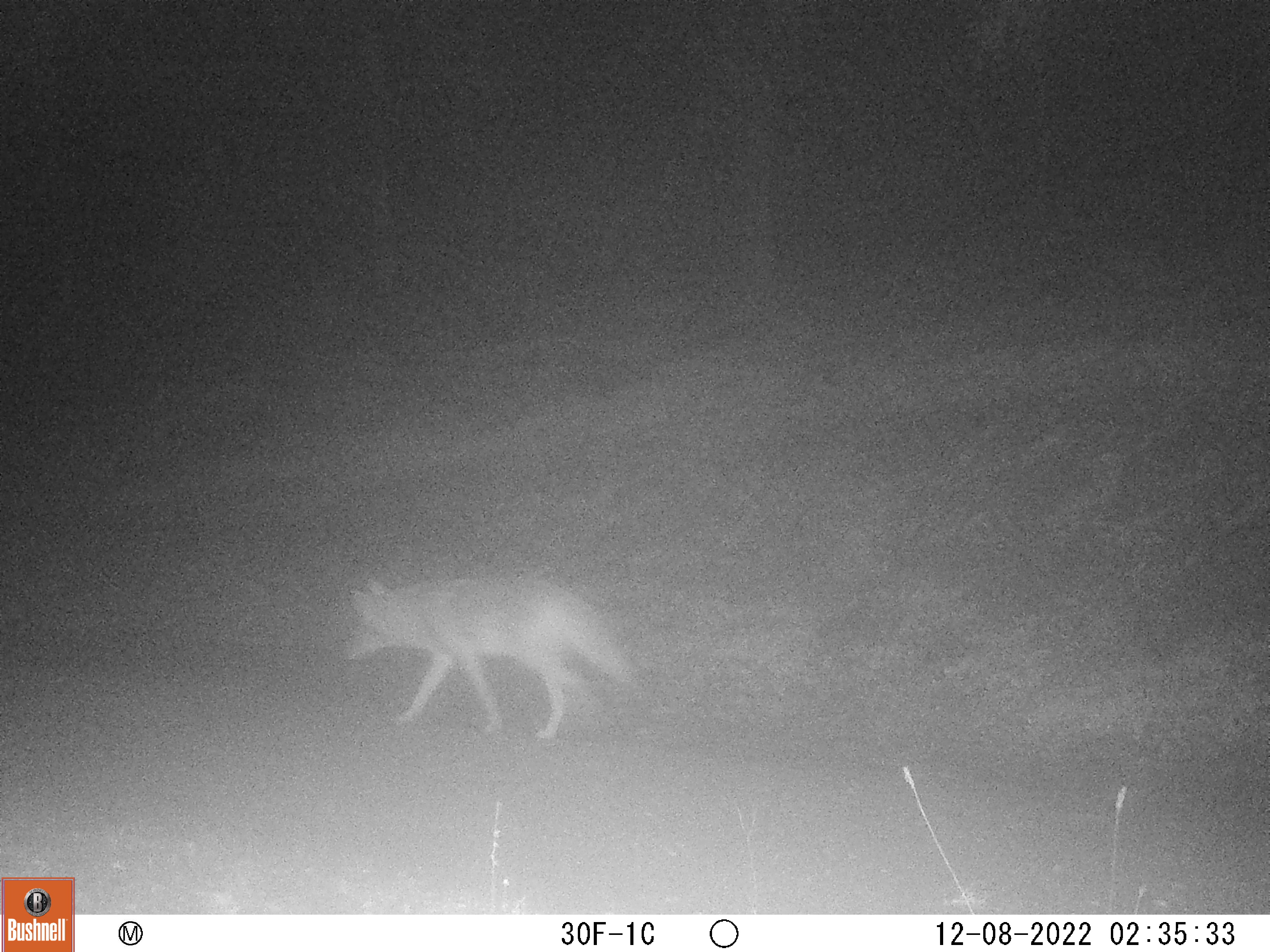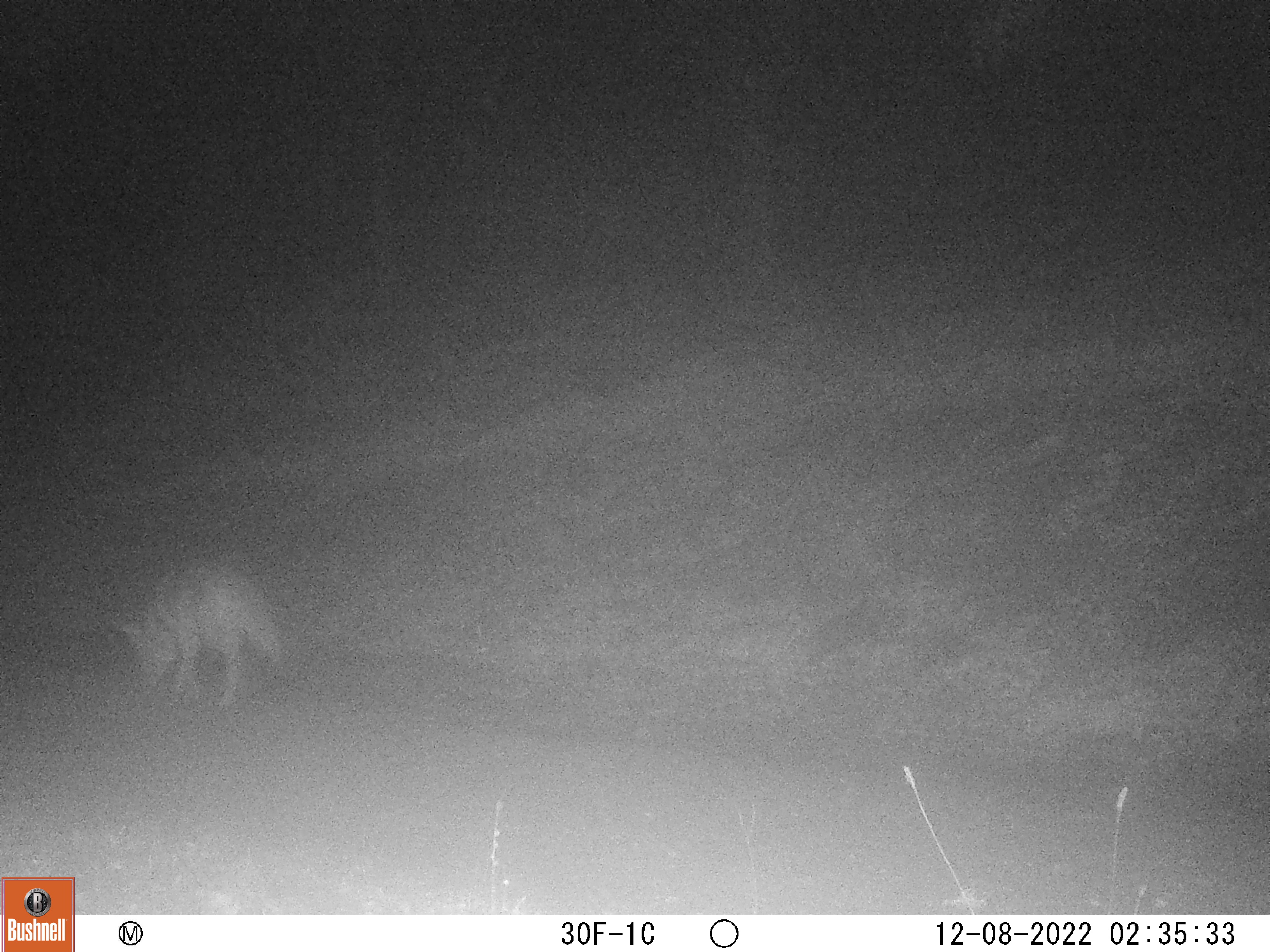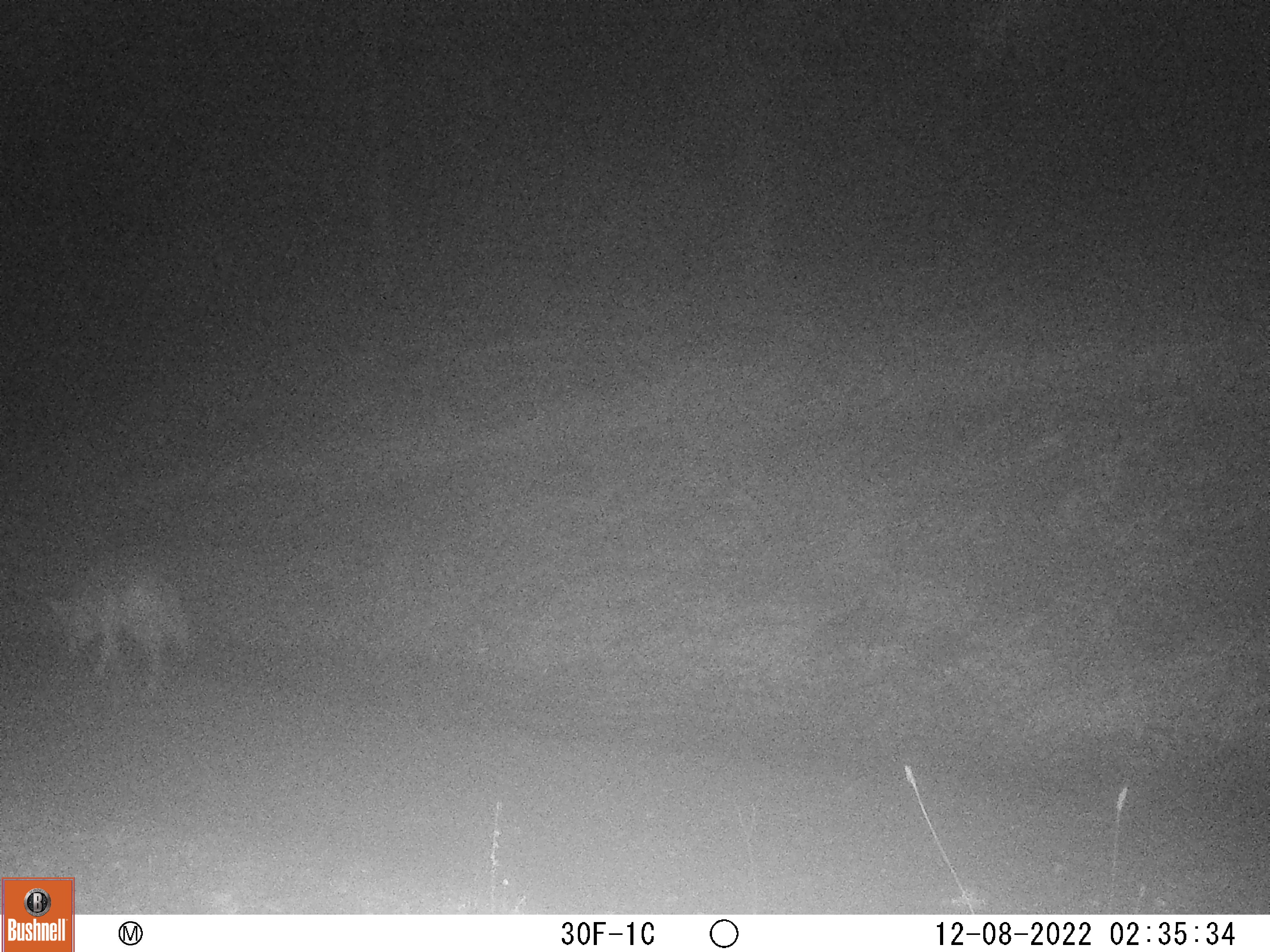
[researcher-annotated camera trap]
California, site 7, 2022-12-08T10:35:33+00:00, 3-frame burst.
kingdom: Animalia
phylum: Chordata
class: Mammalia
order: Carnivora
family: Canidae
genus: Canis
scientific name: Canis latrans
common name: coyote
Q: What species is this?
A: Coyote (Canis latrans).